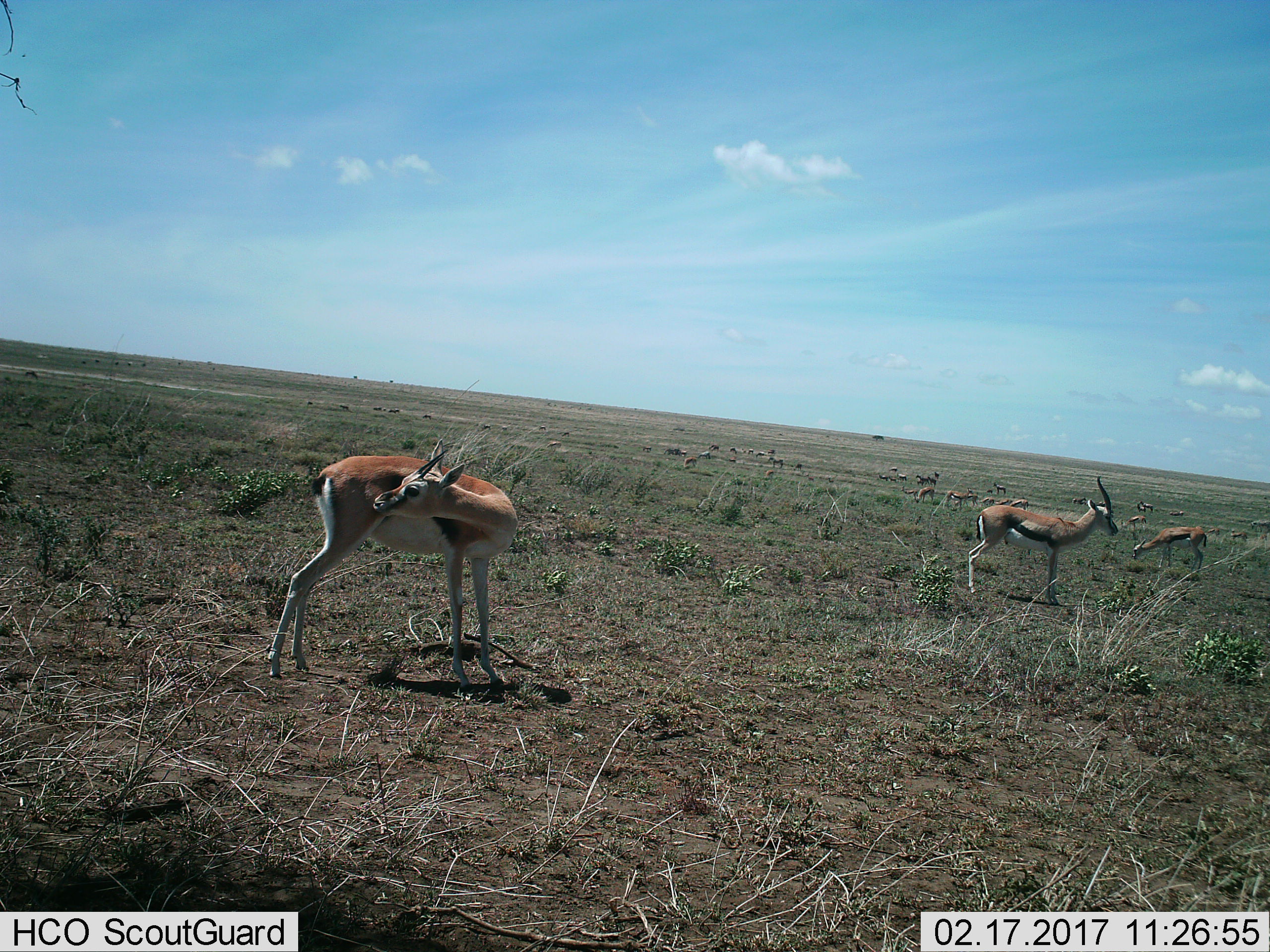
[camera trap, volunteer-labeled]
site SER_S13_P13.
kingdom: Animalia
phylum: Chordata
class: Mammalia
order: Artiodactyla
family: Bovidae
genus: Eudorcas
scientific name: Eudorcas thomsonii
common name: thomson's gazelle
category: gazellethomsons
Gazellethomsons (thomson's gazelle) (Eudorcas thomsonii), count 11-50. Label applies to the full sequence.